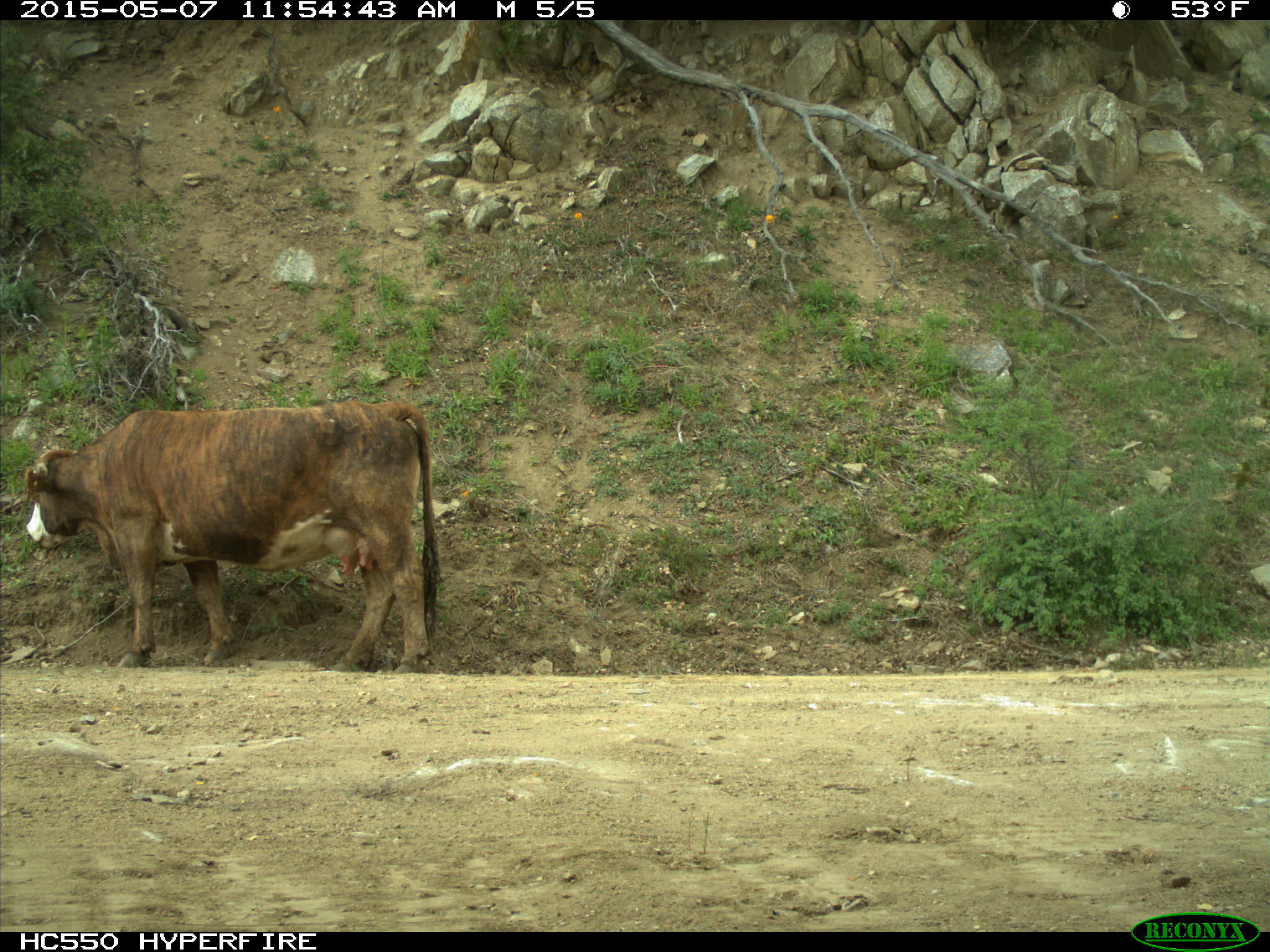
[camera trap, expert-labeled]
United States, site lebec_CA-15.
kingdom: Animalia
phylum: Chordata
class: Mammalia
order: Artiodactyla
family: Bovidae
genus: Bos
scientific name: Bos taurus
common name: domestic cow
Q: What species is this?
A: Bos taurus (domestic cow).